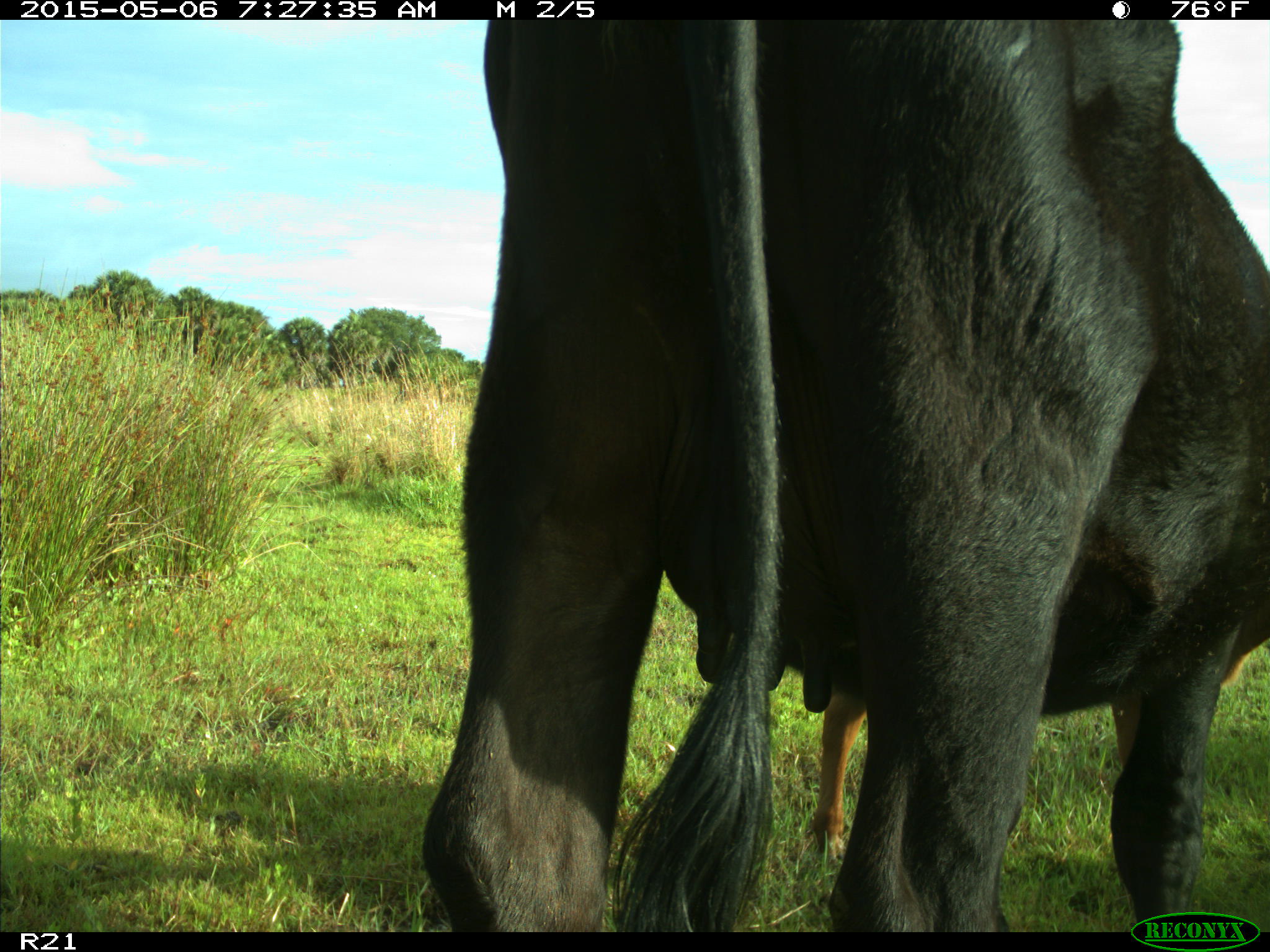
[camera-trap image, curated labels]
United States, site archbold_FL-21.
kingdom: Animalia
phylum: Chordata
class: Mammalia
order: Artiodactyla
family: Bovidae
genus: Bos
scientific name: Bos taurus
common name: domestic cow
Bos taurus (domestic cow).